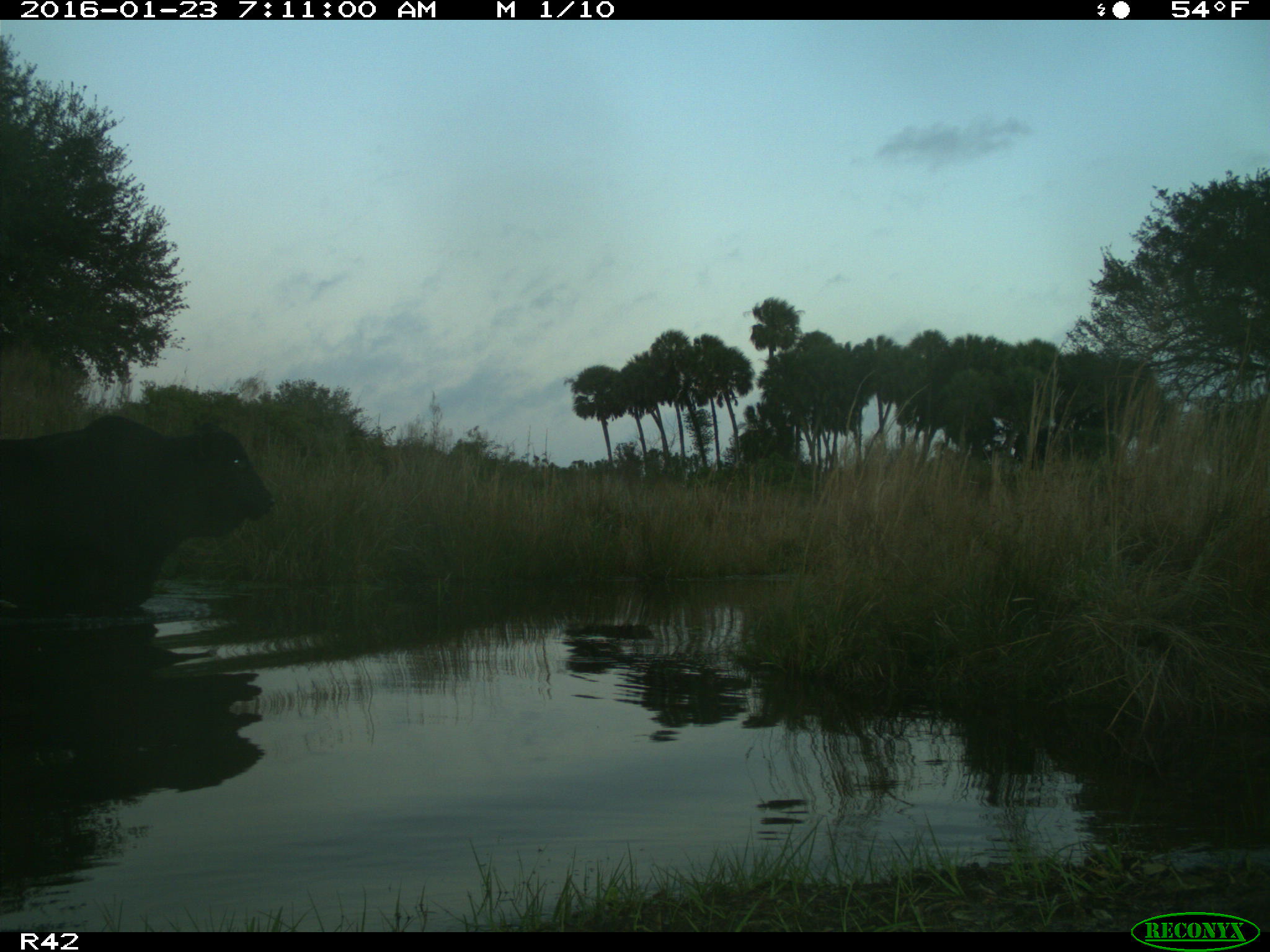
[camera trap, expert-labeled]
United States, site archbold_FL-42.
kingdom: Animalia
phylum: Chordata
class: Mammalia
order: Artiodactyla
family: Bovidae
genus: Bos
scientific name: Bos taurus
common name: domestic cow